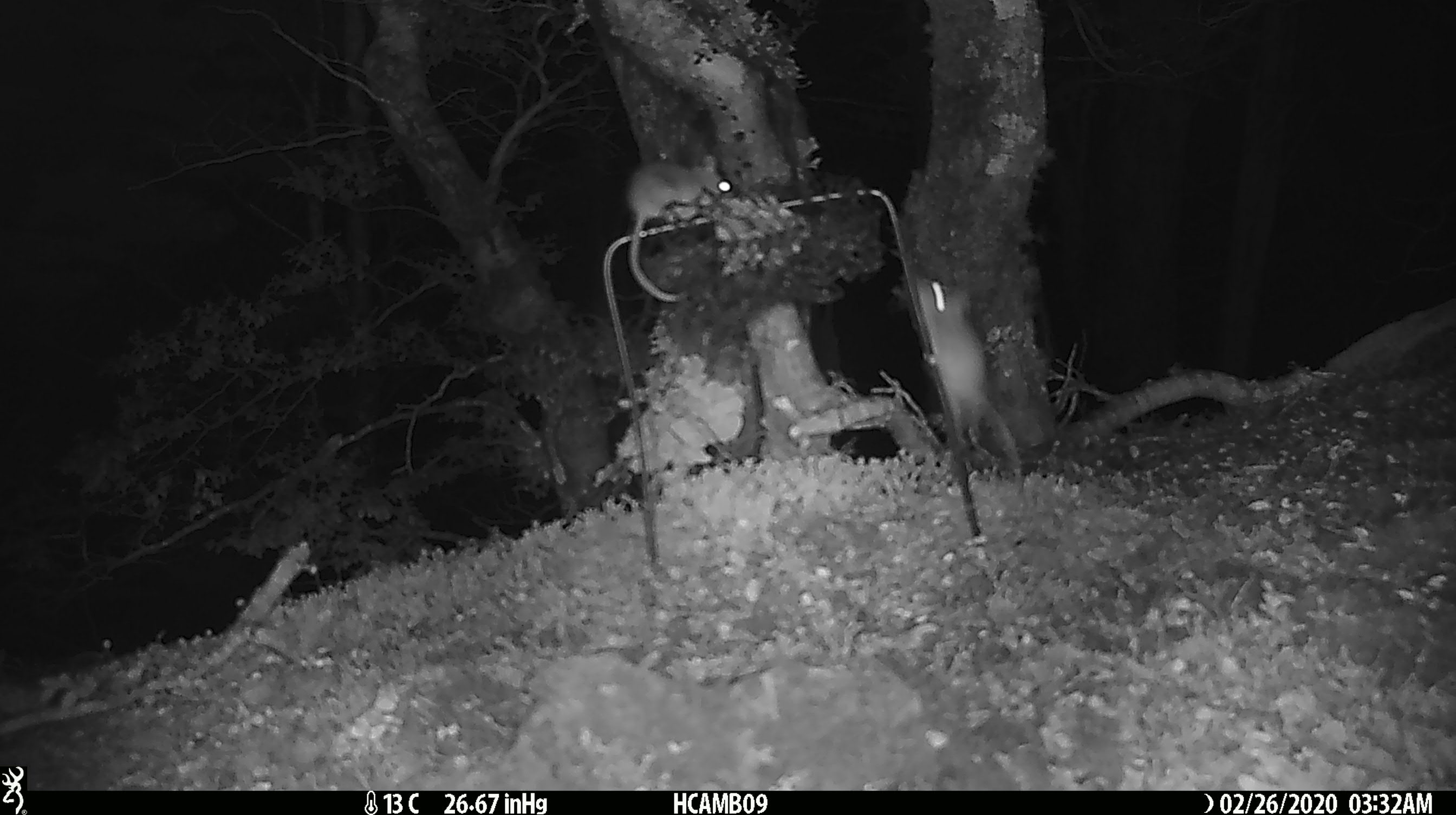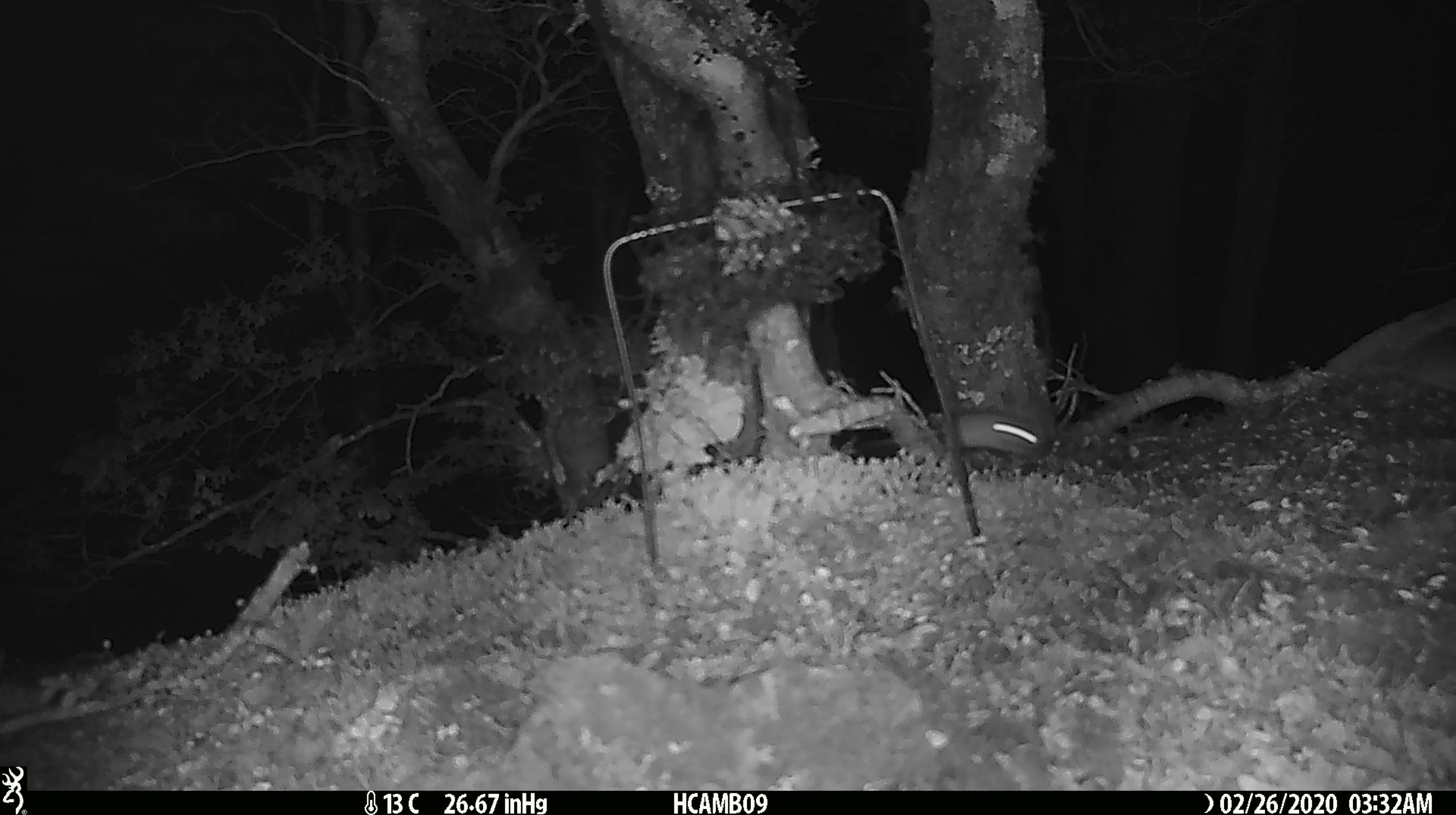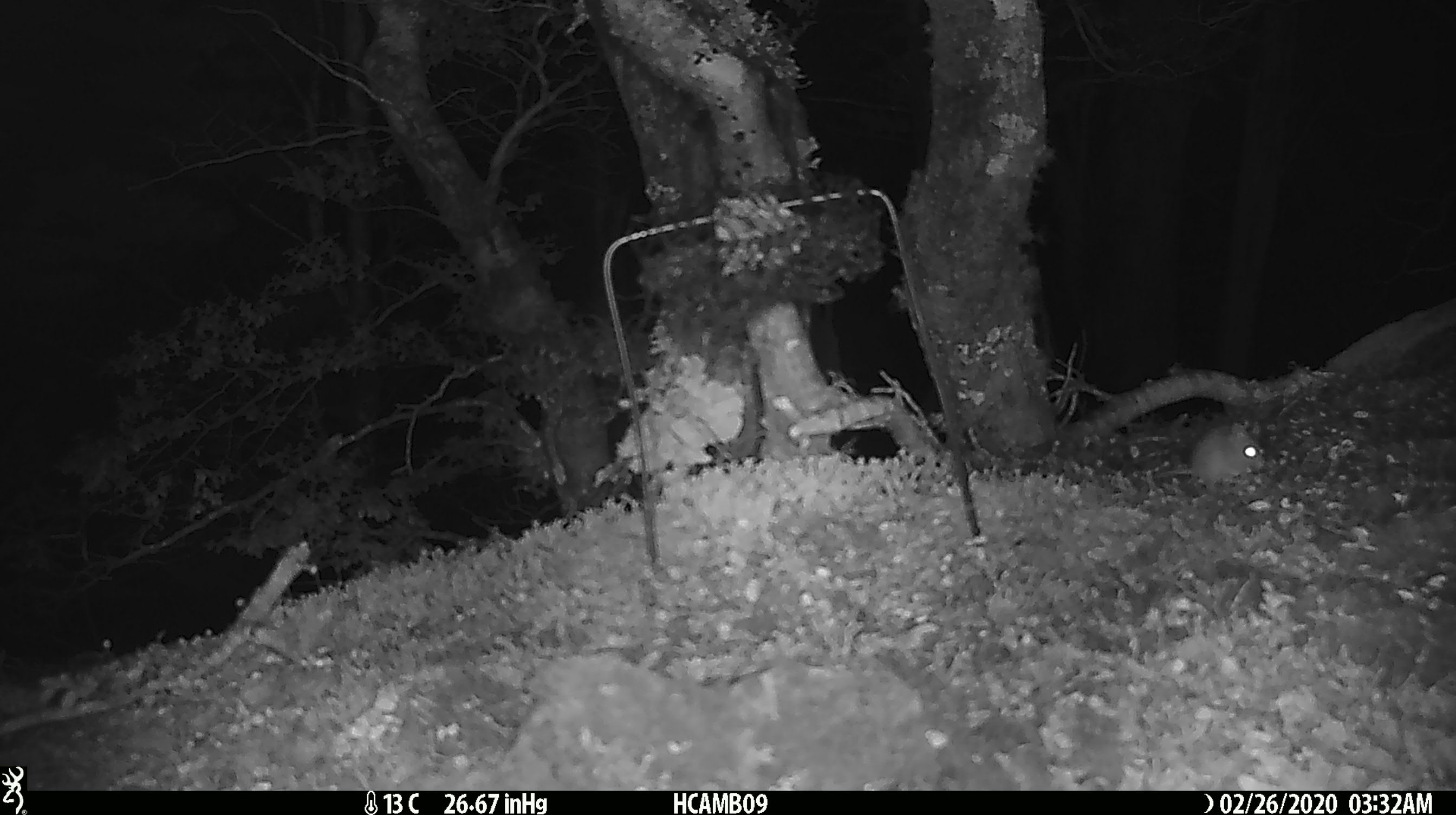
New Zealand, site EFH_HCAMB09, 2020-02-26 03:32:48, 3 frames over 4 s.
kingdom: Animalia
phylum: Chordata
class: Mammalia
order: Rodentia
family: Muridae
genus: Mus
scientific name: Mus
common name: mouse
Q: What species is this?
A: Mouse (Mus).